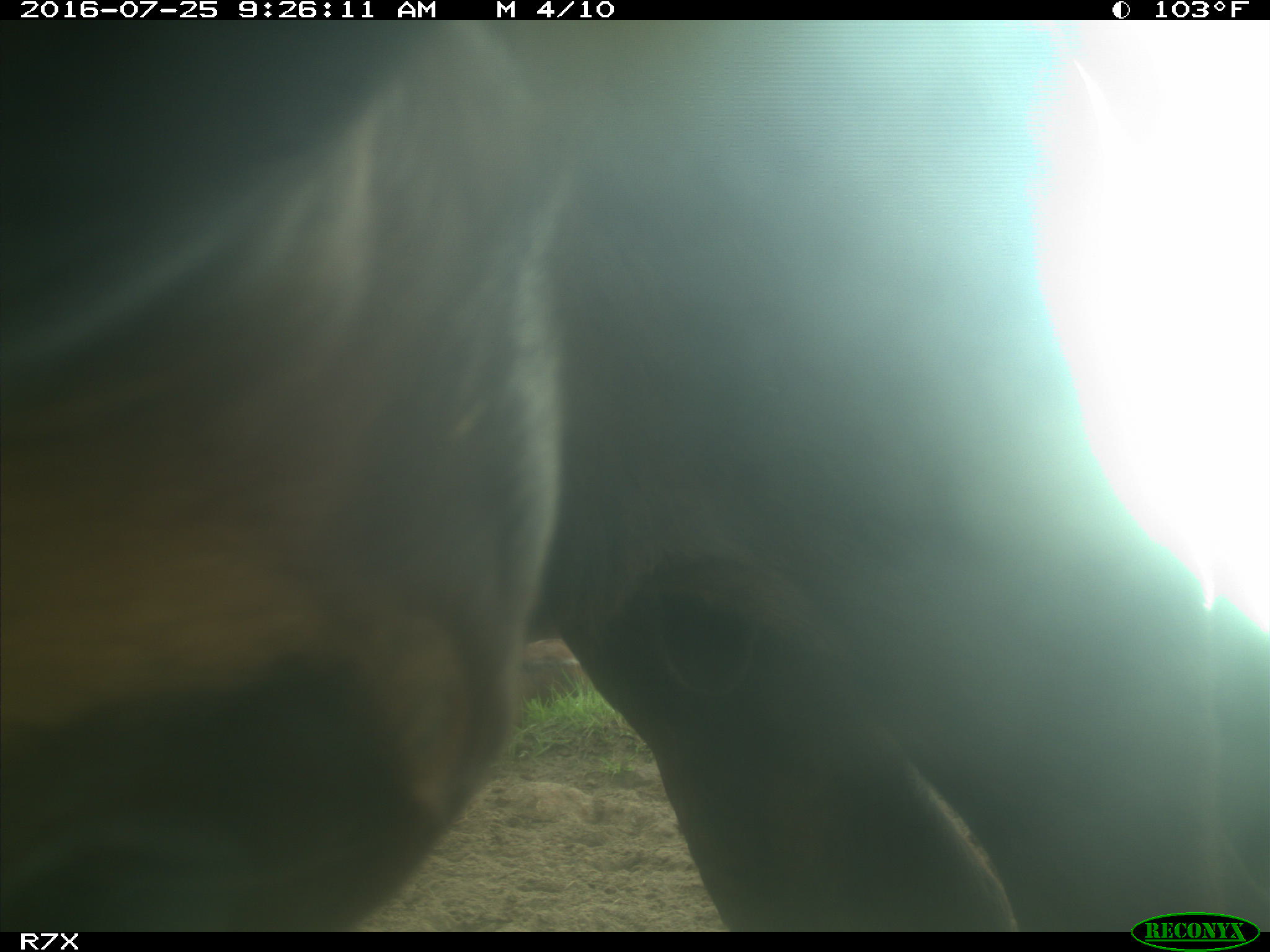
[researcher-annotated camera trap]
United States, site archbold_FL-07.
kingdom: Animalia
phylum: Chordata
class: Mammalia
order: Artiodactyla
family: Bovidae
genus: Bos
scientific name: Bos taurus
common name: domestic cow